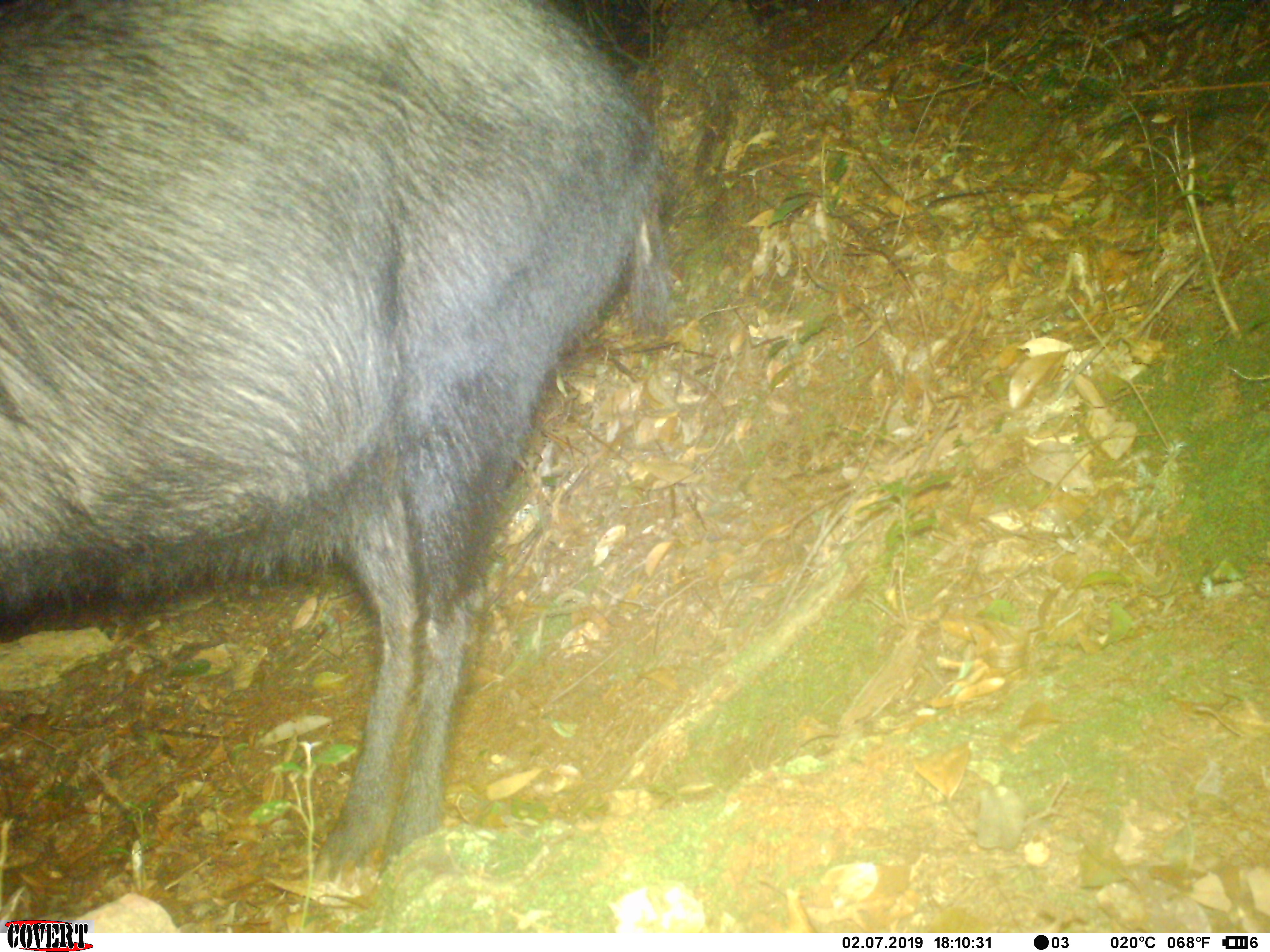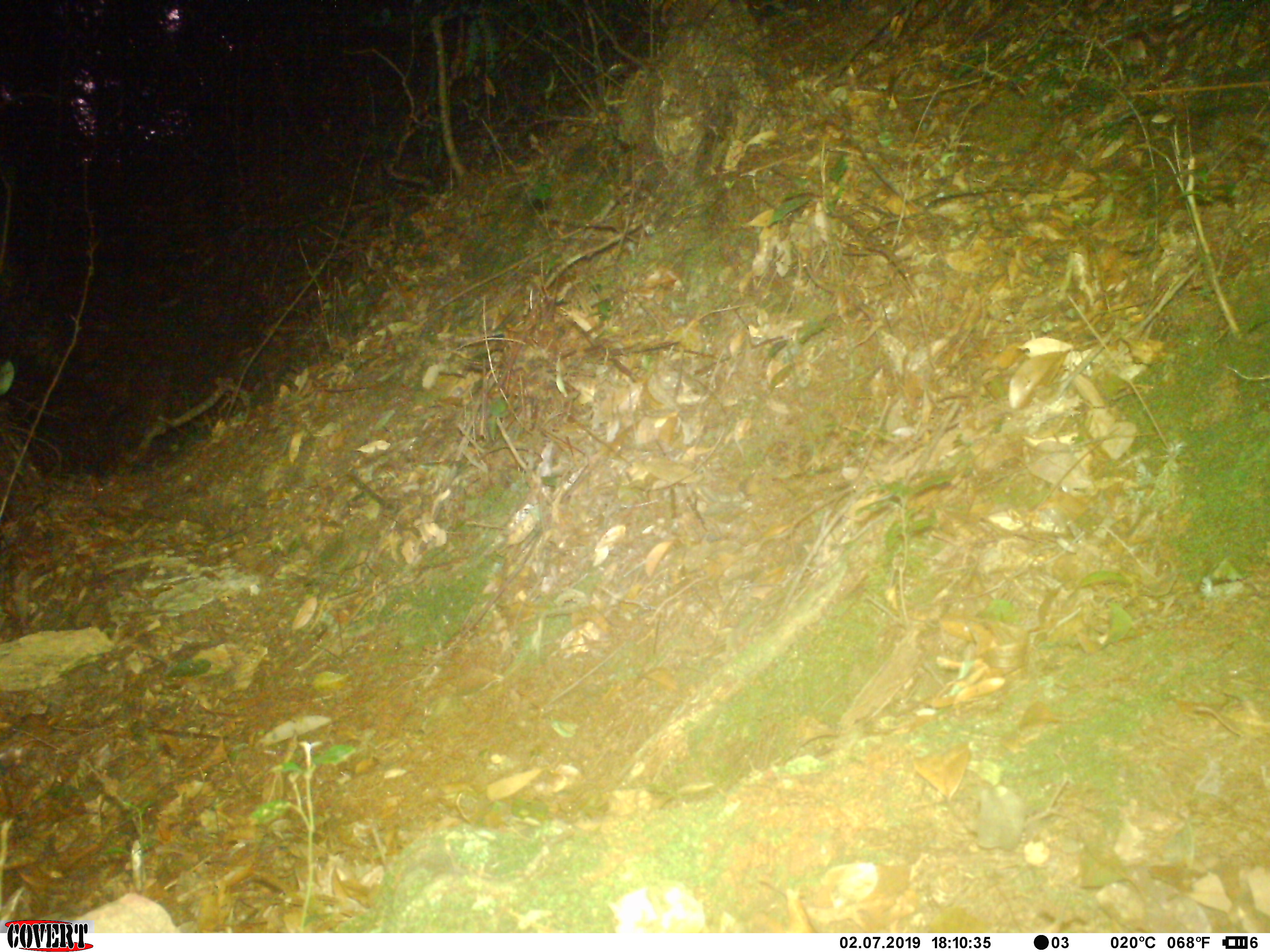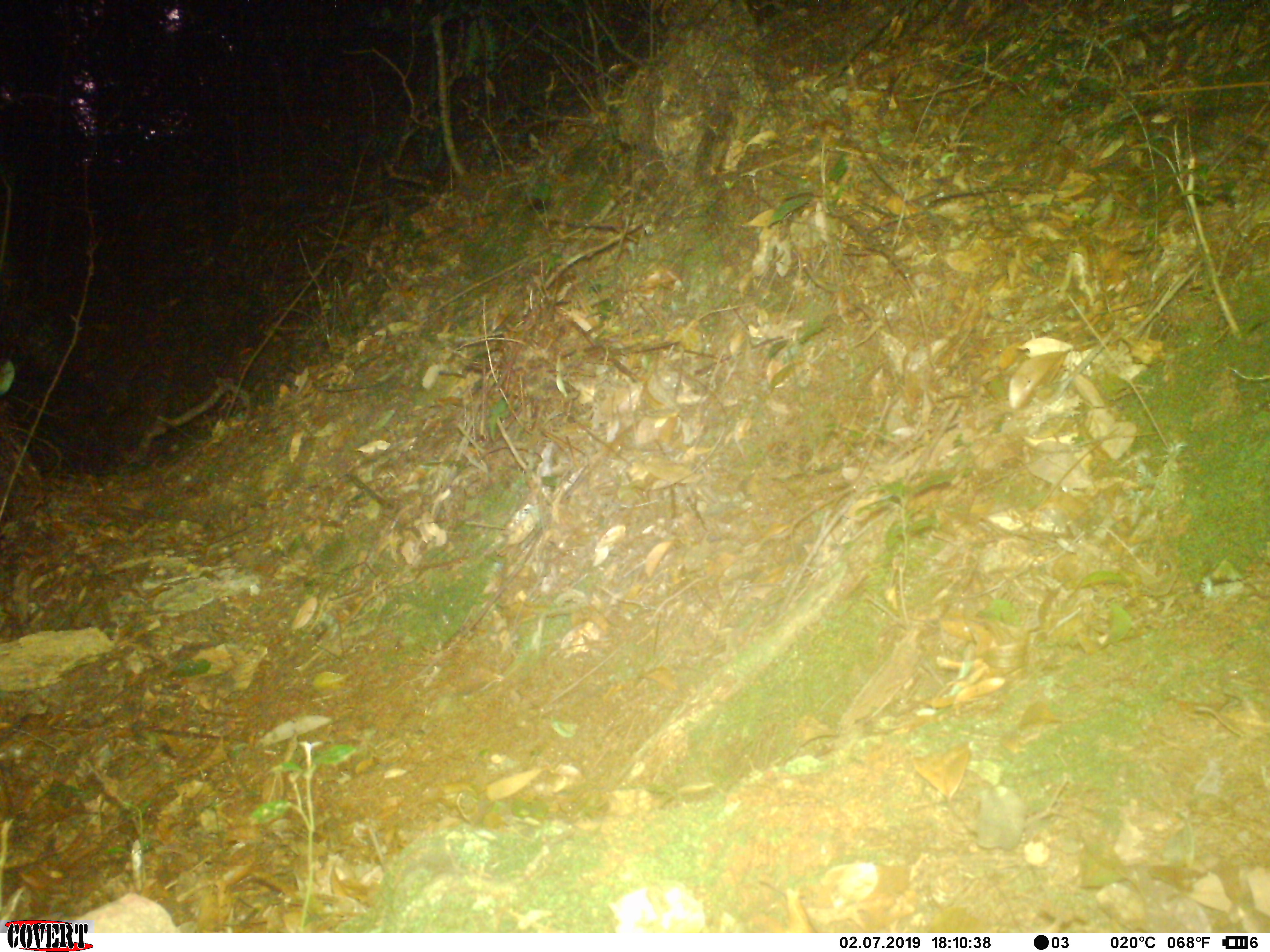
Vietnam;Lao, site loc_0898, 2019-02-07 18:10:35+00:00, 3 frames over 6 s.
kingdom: Animalia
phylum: Chordata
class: Mammalia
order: Artiodactyla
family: Bovidae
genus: Capricornis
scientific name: Capricornis sumatraensis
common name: chinese serow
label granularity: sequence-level